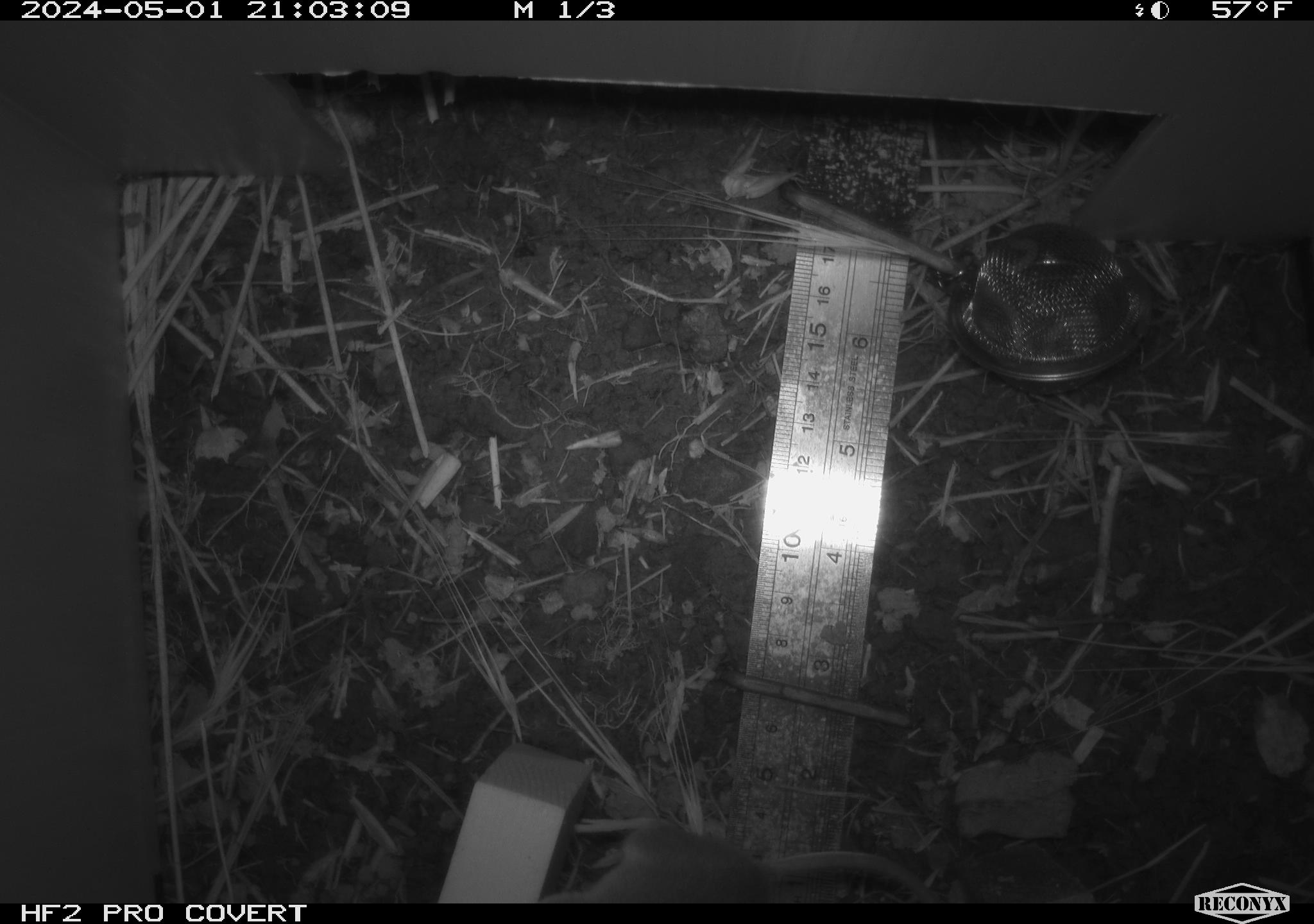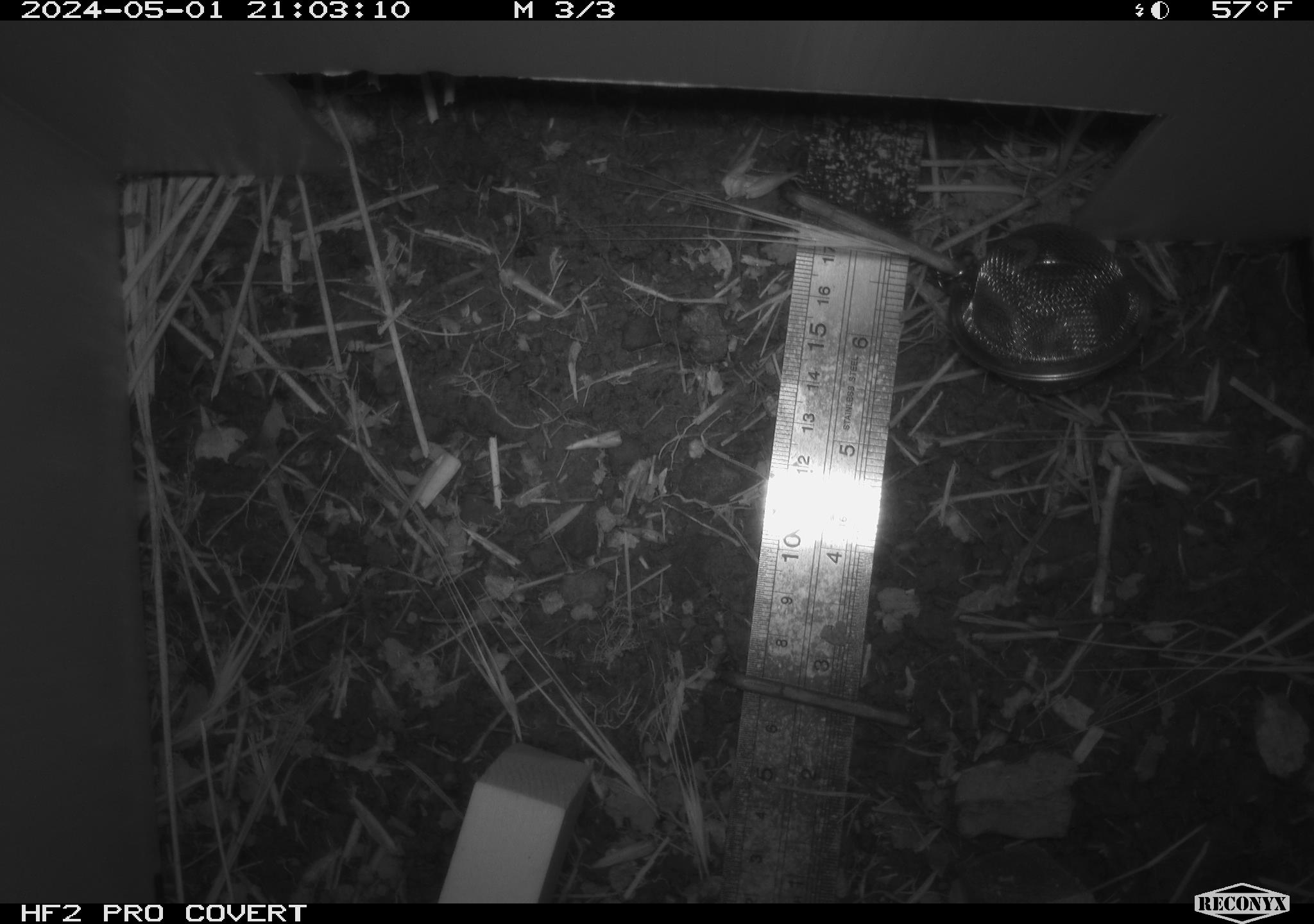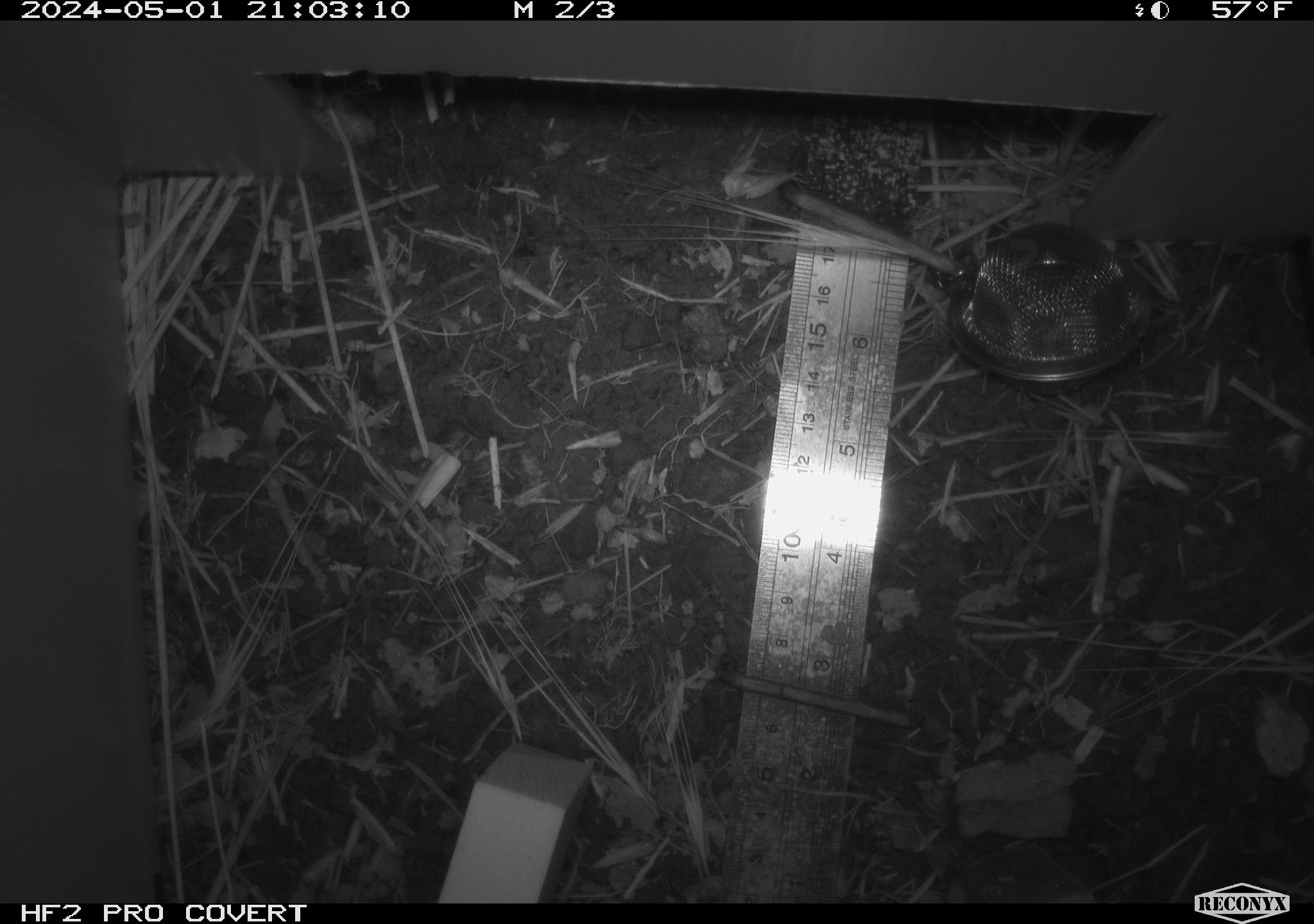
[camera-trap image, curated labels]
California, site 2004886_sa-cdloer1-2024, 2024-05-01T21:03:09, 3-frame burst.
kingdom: Animalia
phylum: Chordata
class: Mammalia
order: Rodentia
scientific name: Rodentia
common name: mouse species